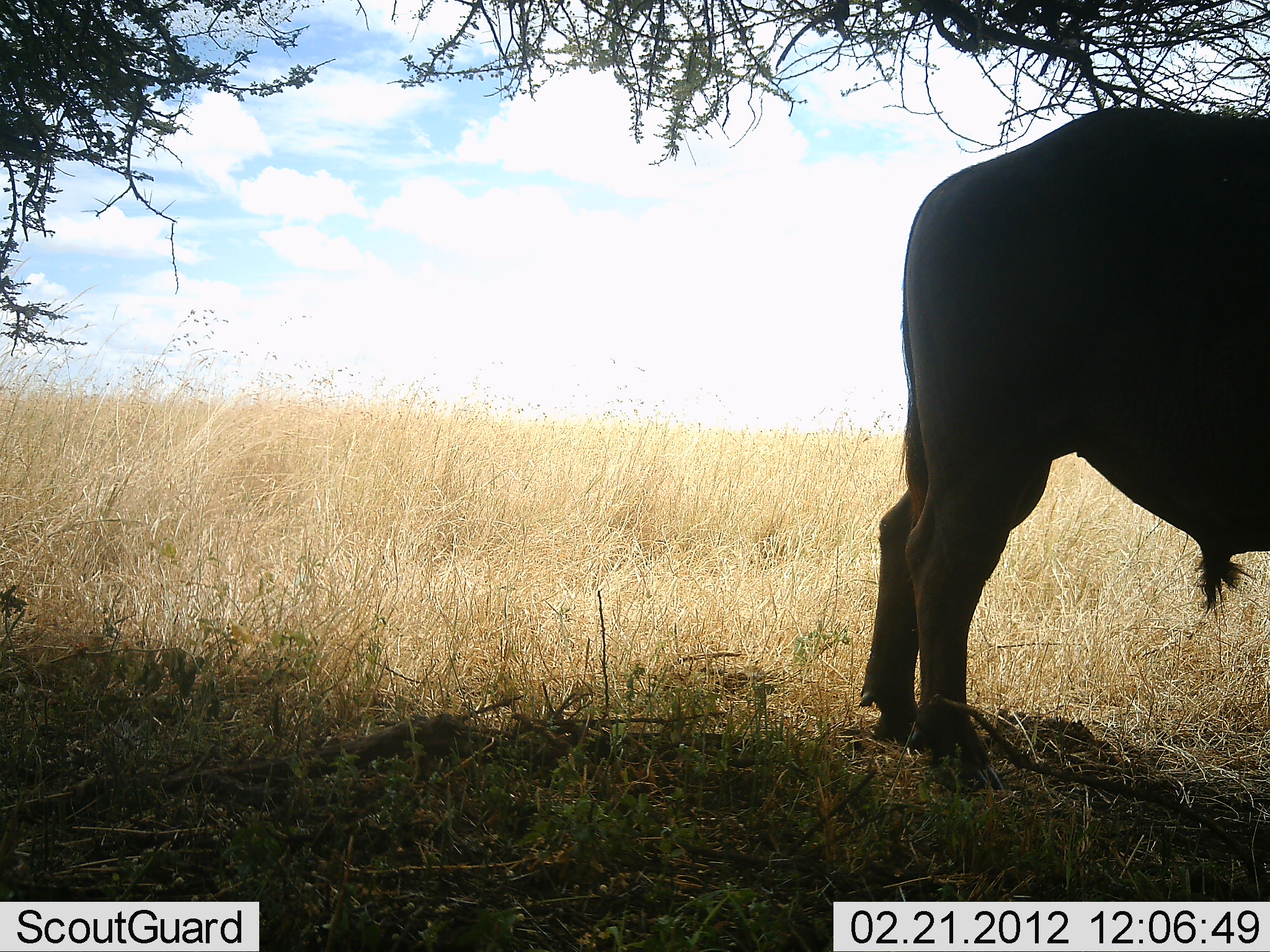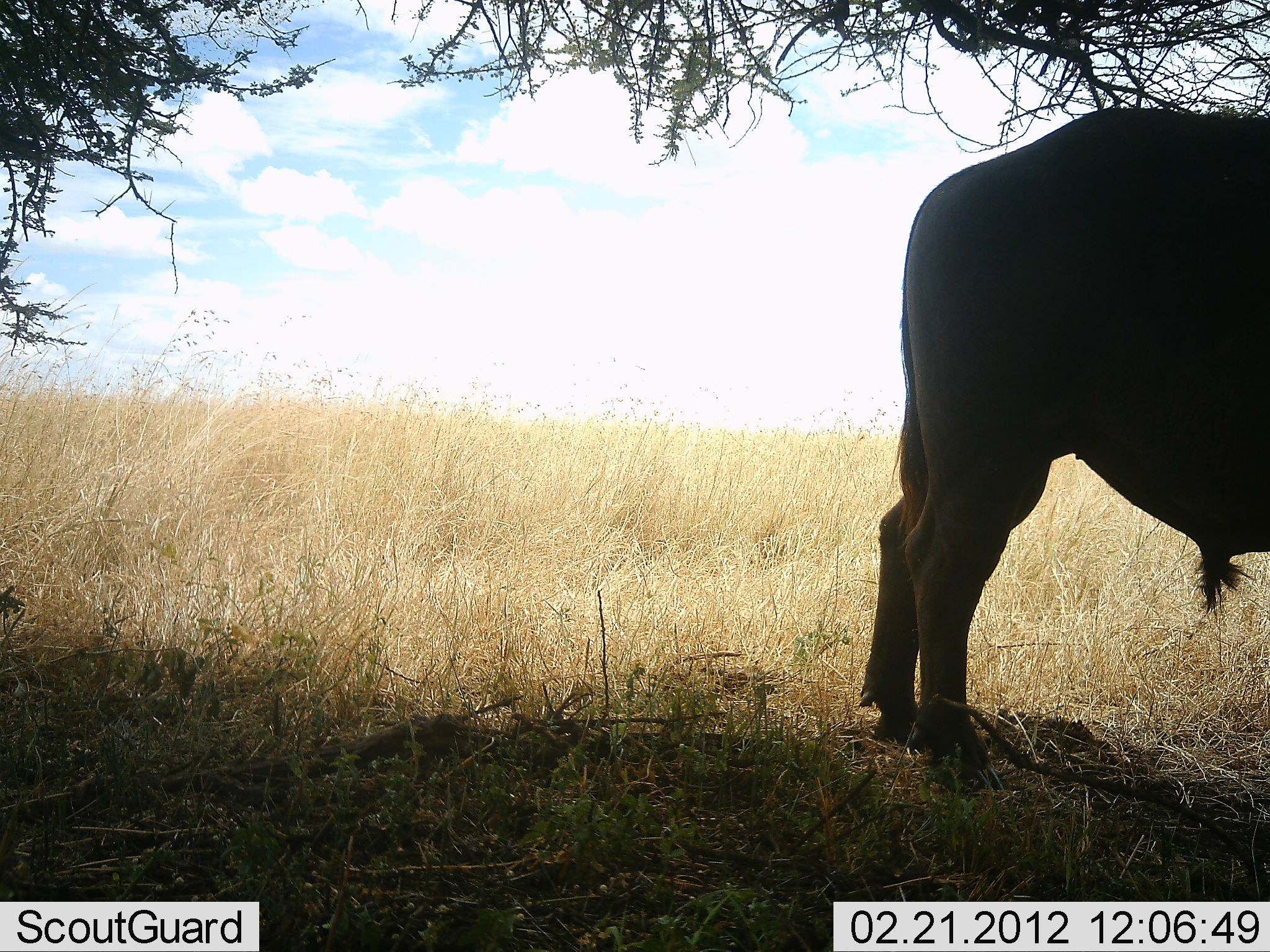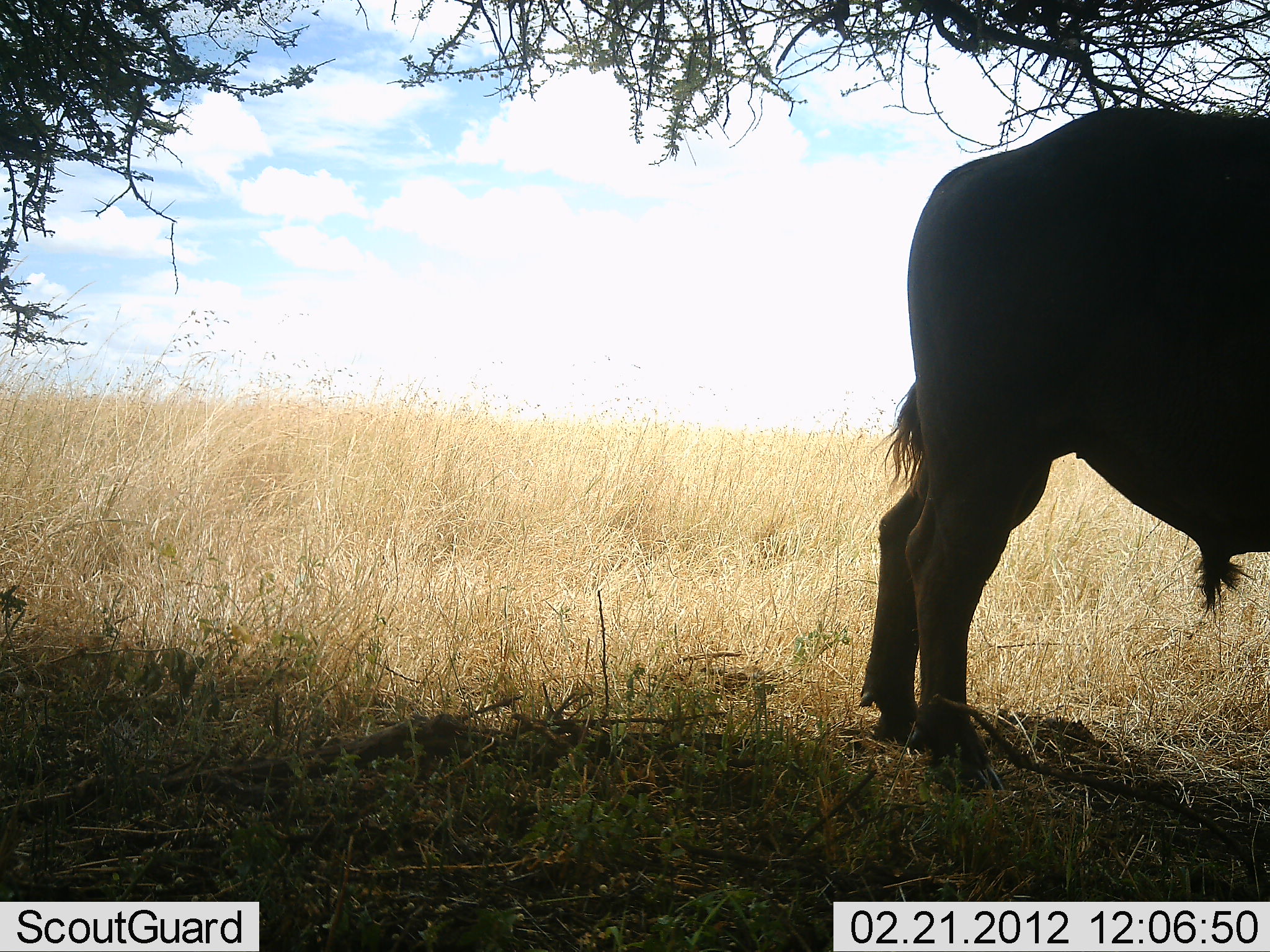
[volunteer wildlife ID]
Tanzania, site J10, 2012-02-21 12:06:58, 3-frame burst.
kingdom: Animalia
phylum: Chordata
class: Mammalia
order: Artiodactyla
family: Bovidae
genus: Syncerus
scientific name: Syncerus caffer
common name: cape buffalo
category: buffalo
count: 1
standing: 100%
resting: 3%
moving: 0%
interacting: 0%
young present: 0%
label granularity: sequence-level